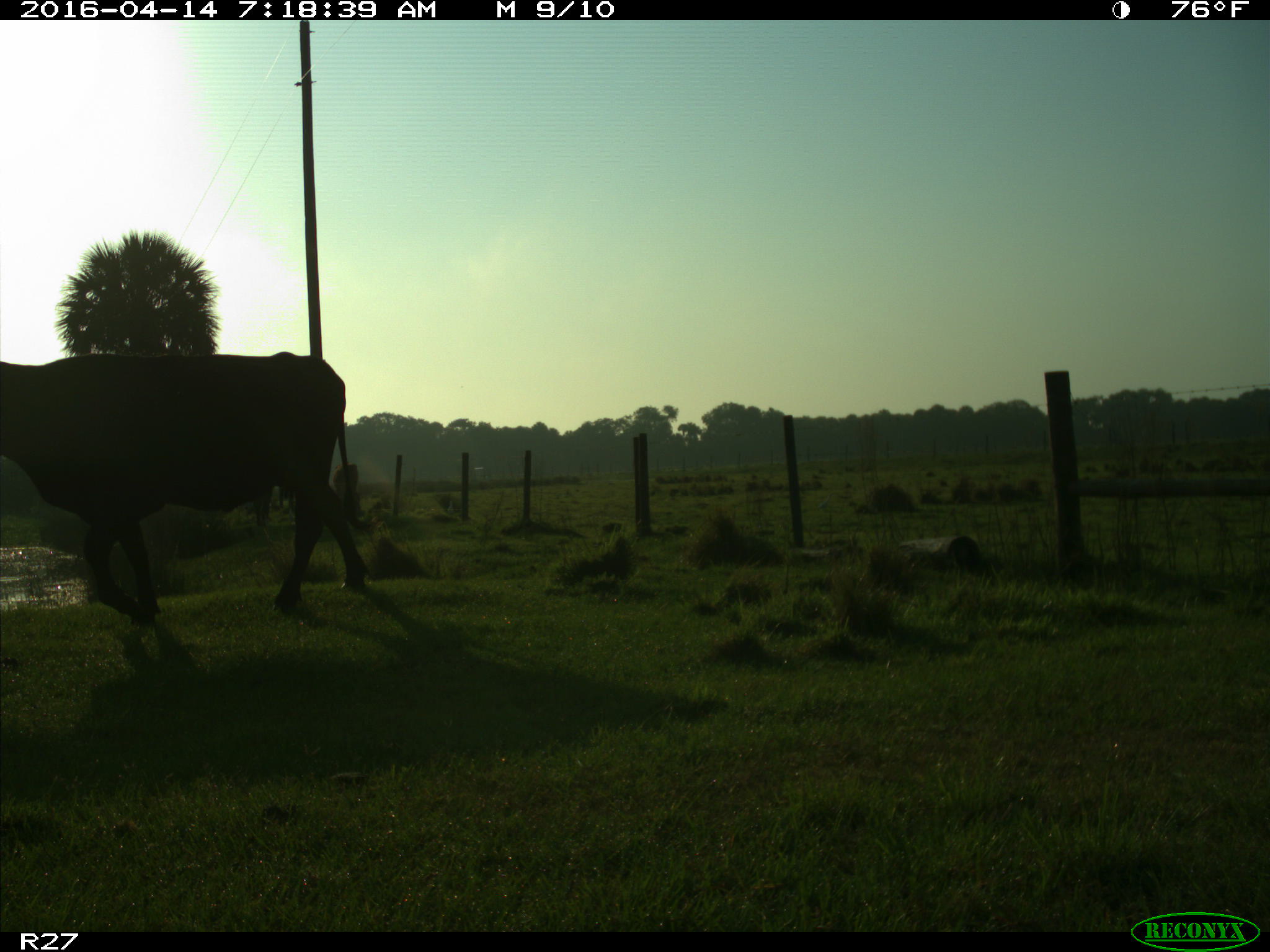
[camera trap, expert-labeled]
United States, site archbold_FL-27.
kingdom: Animalia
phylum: Chordata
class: Mammalia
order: Artiodactyla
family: Bovidae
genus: Bos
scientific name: Bos taurus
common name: domestic cow